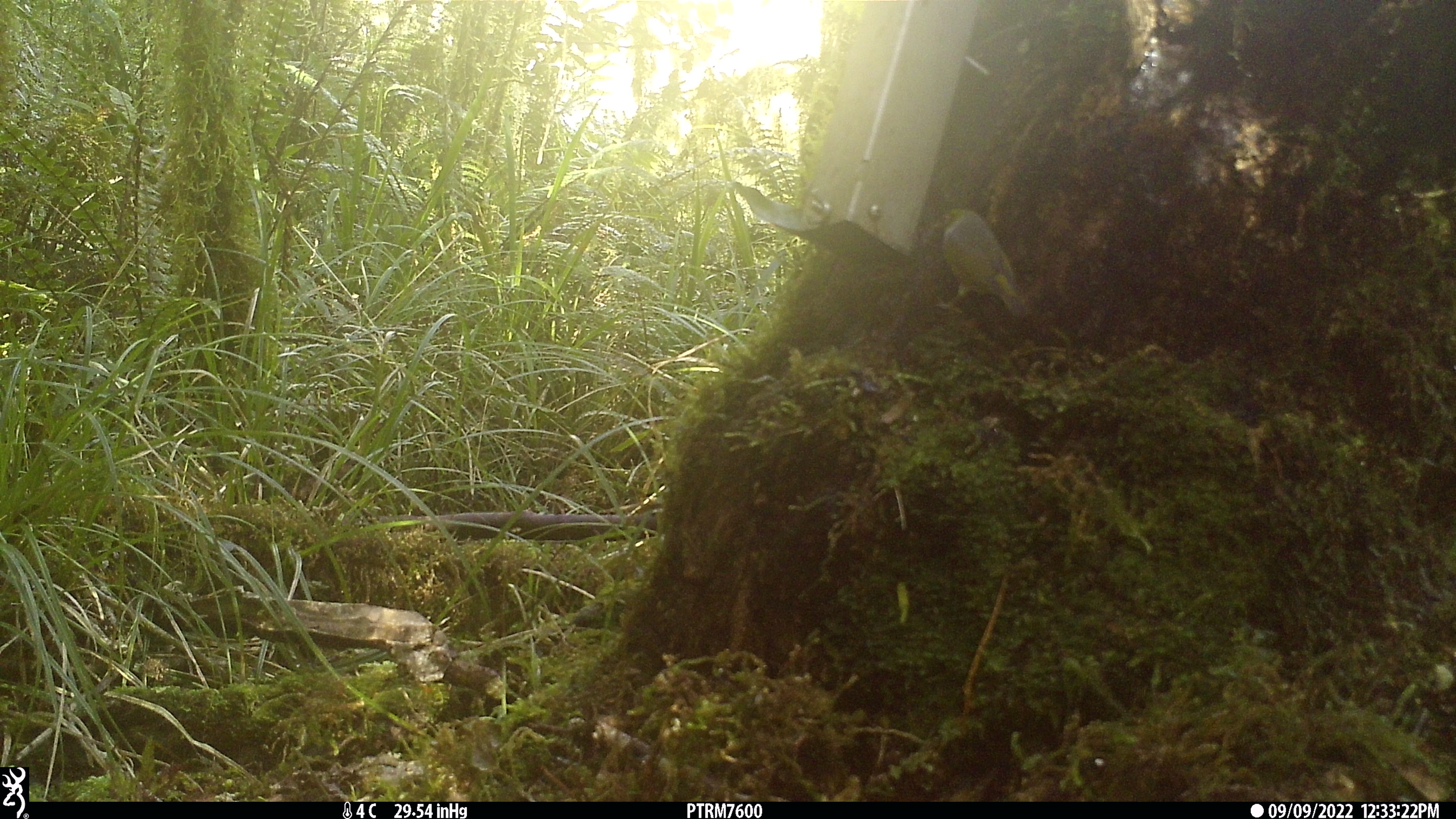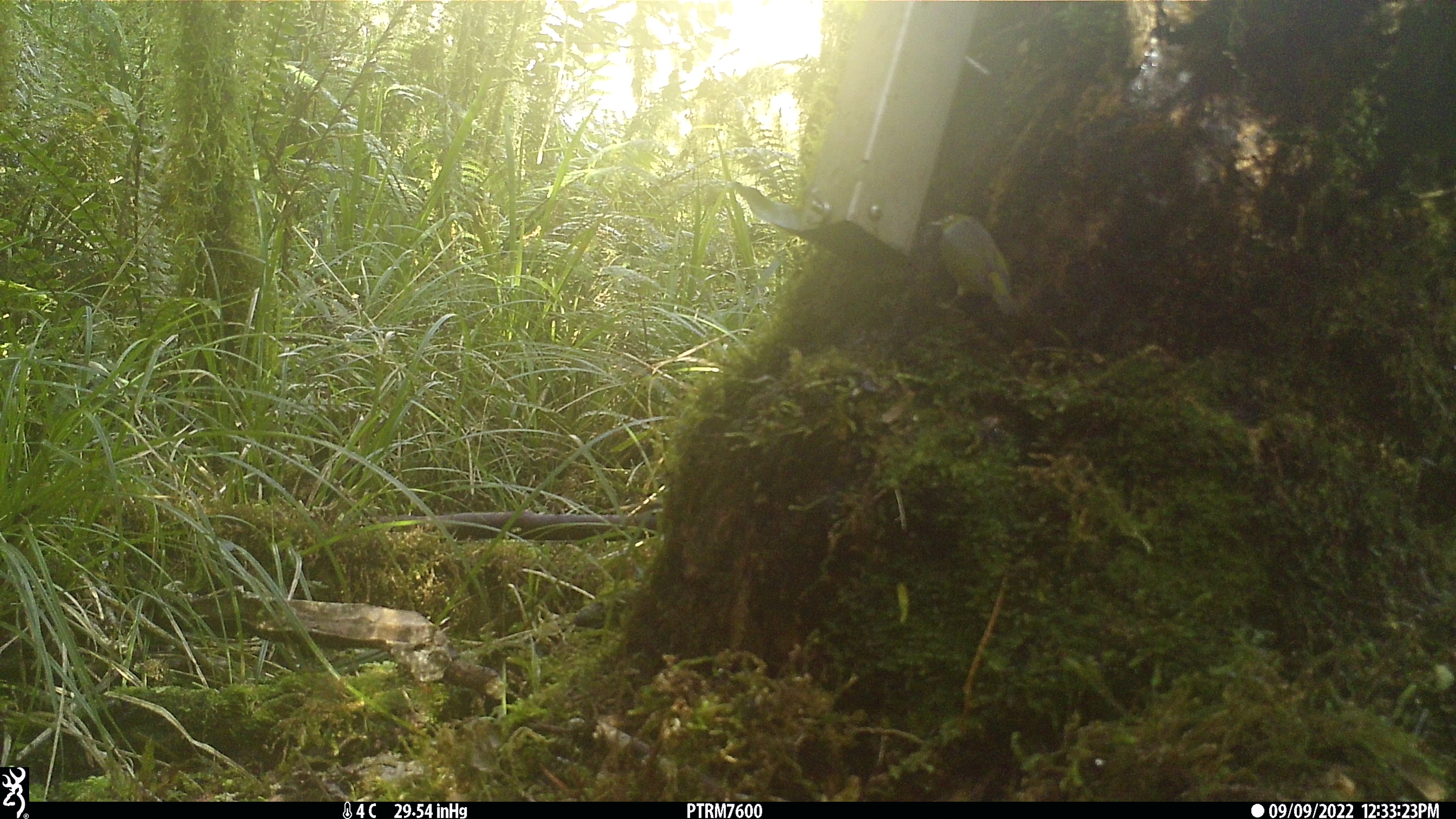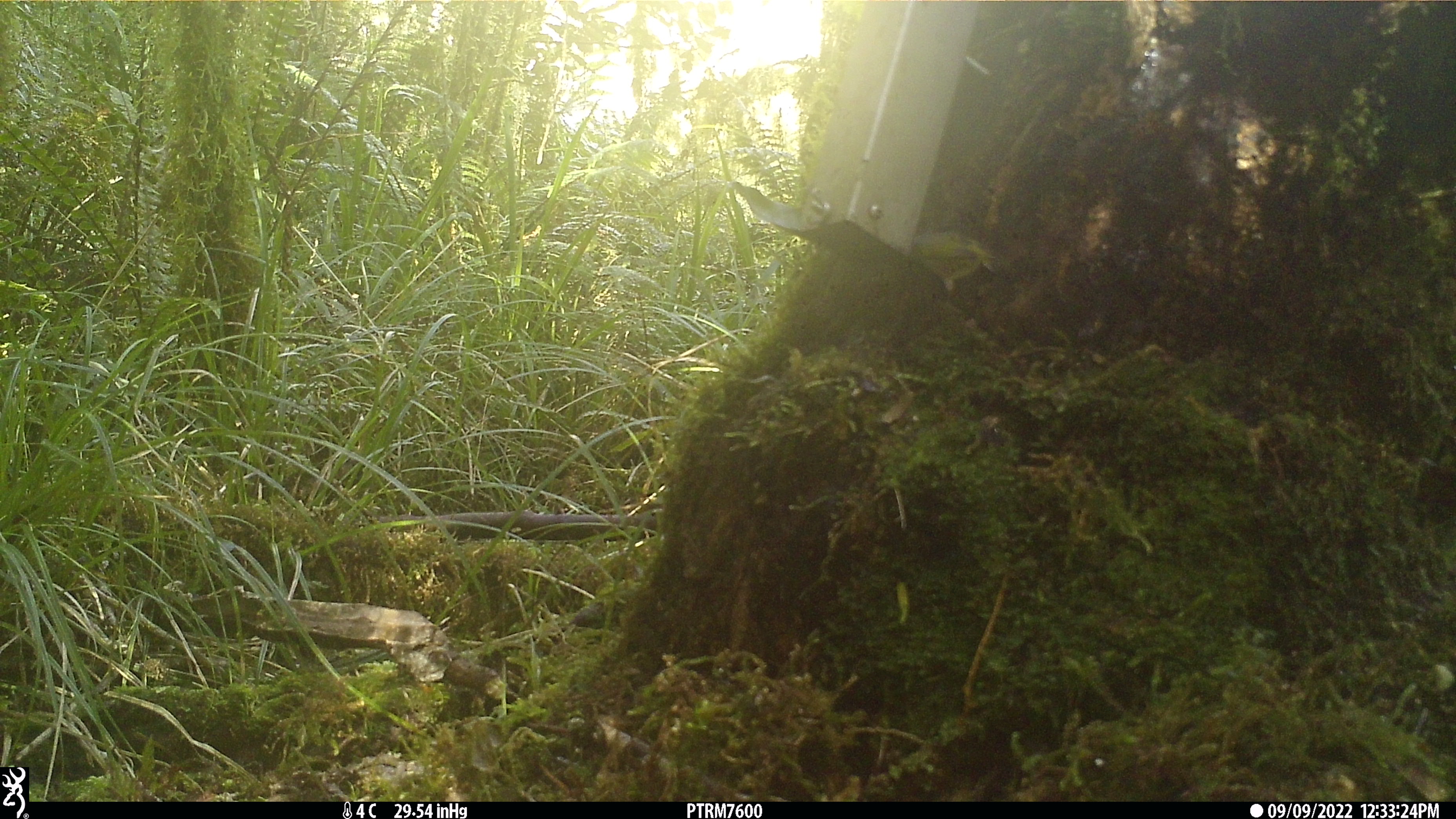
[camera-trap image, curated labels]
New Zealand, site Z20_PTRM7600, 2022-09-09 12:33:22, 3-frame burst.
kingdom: Animalia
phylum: Chordata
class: Aves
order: Passeriformes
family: Zosteropidae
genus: Zosterops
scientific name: Zosterops lateralis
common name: silvereye